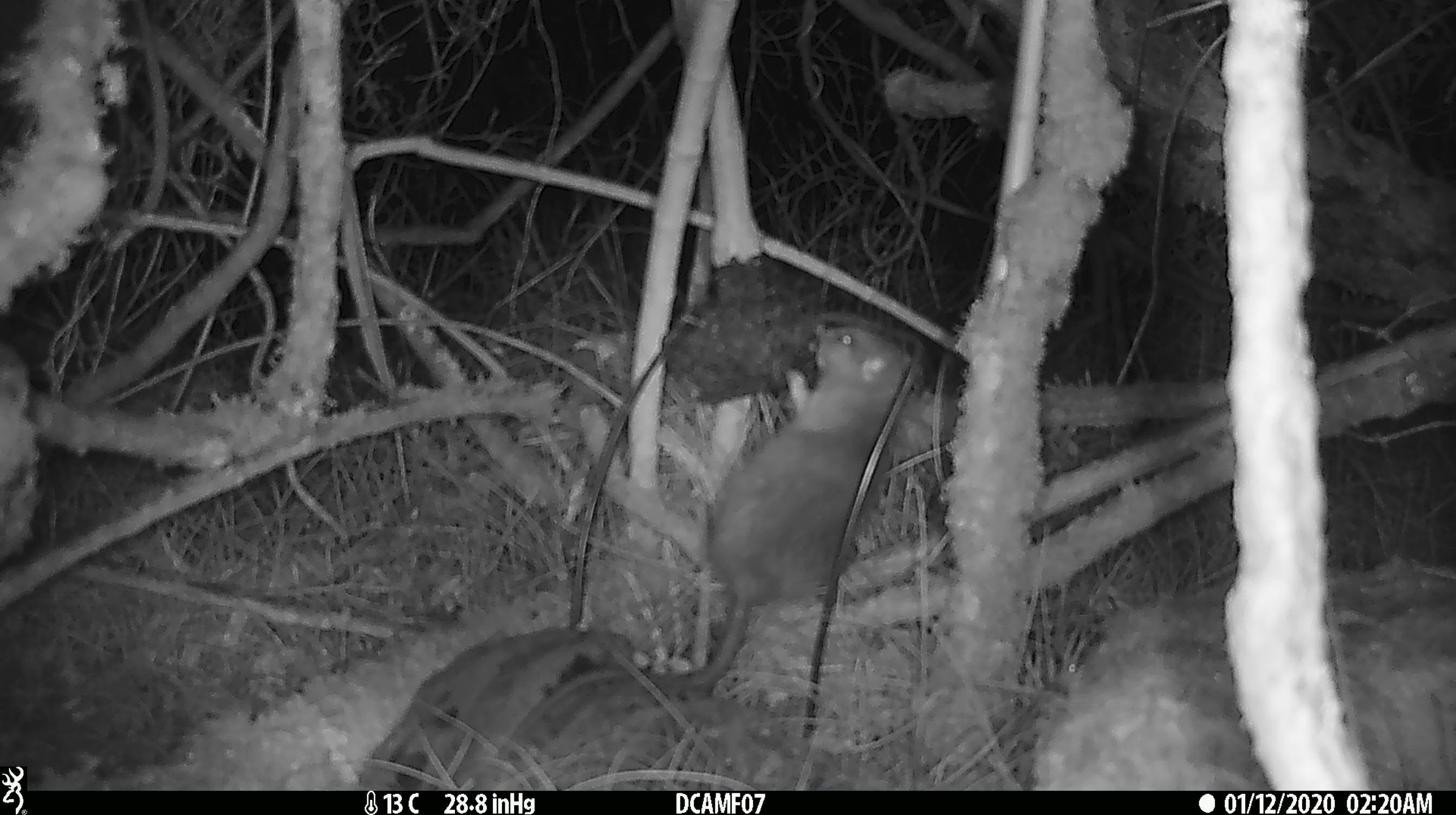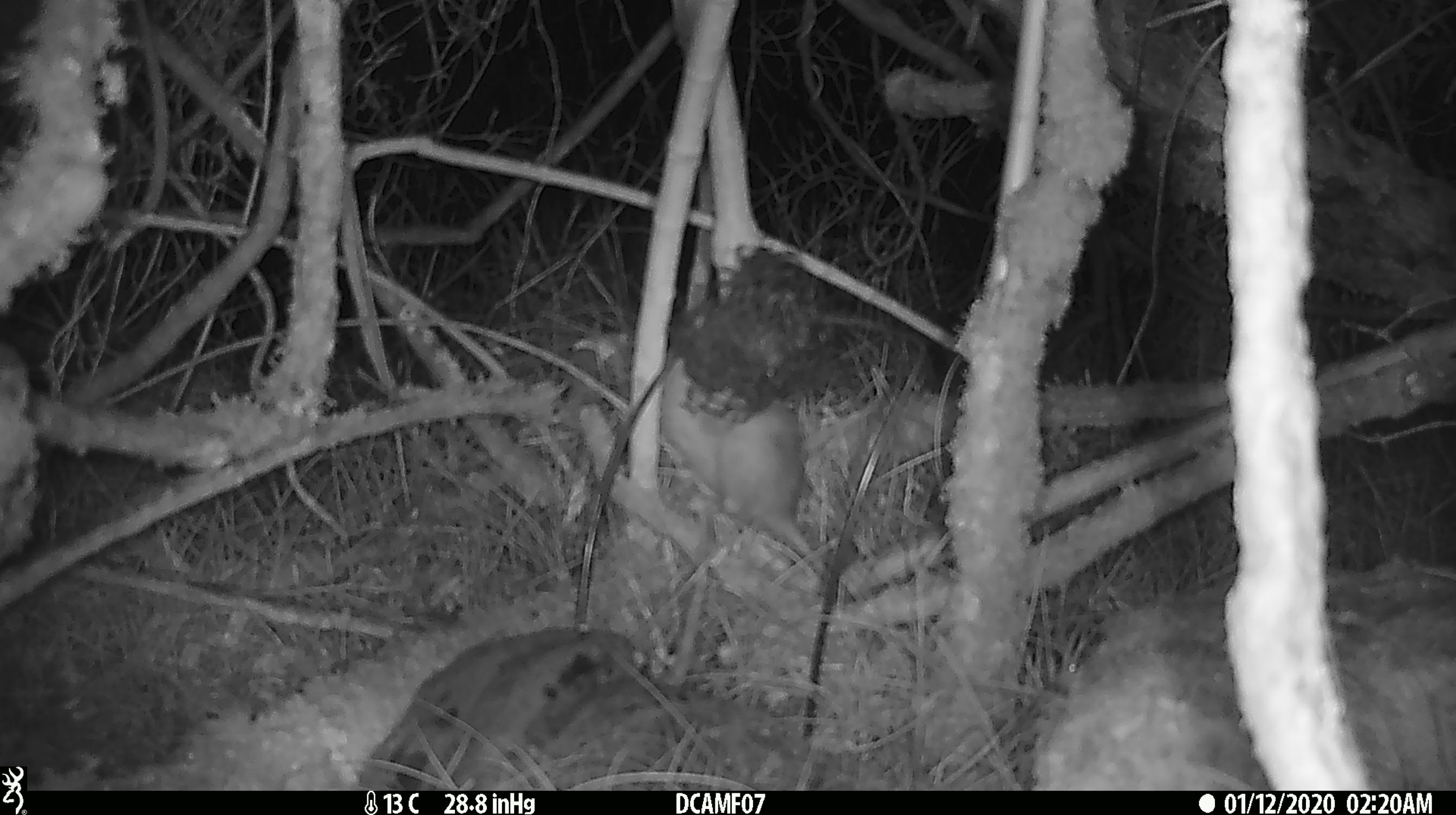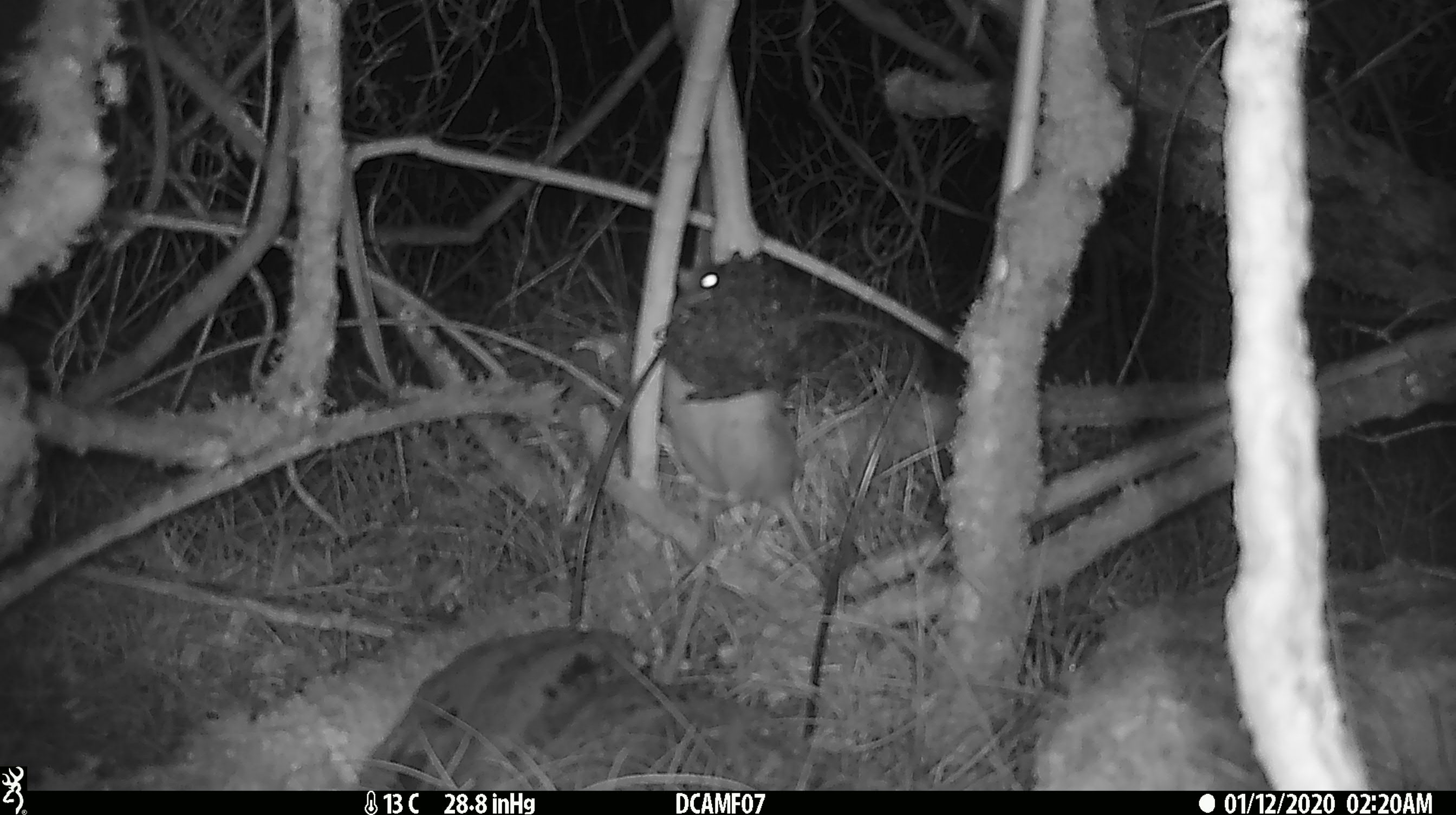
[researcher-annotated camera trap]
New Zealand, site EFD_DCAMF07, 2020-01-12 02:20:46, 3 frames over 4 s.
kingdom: Animalia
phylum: Chordata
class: Mammalia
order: Rodentia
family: Muridae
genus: Rattus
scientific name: Rattus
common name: rat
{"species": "rat (Rattus)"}